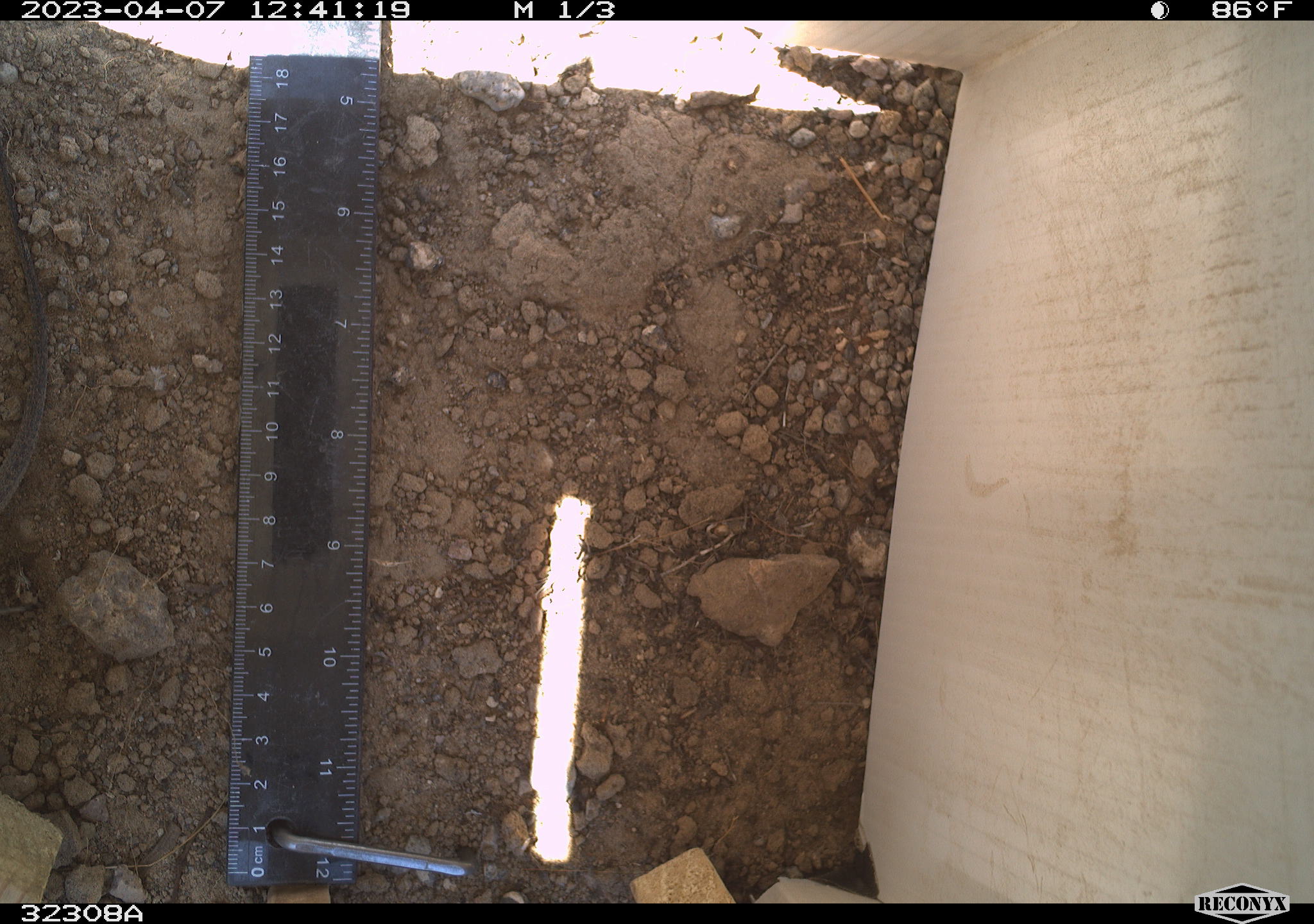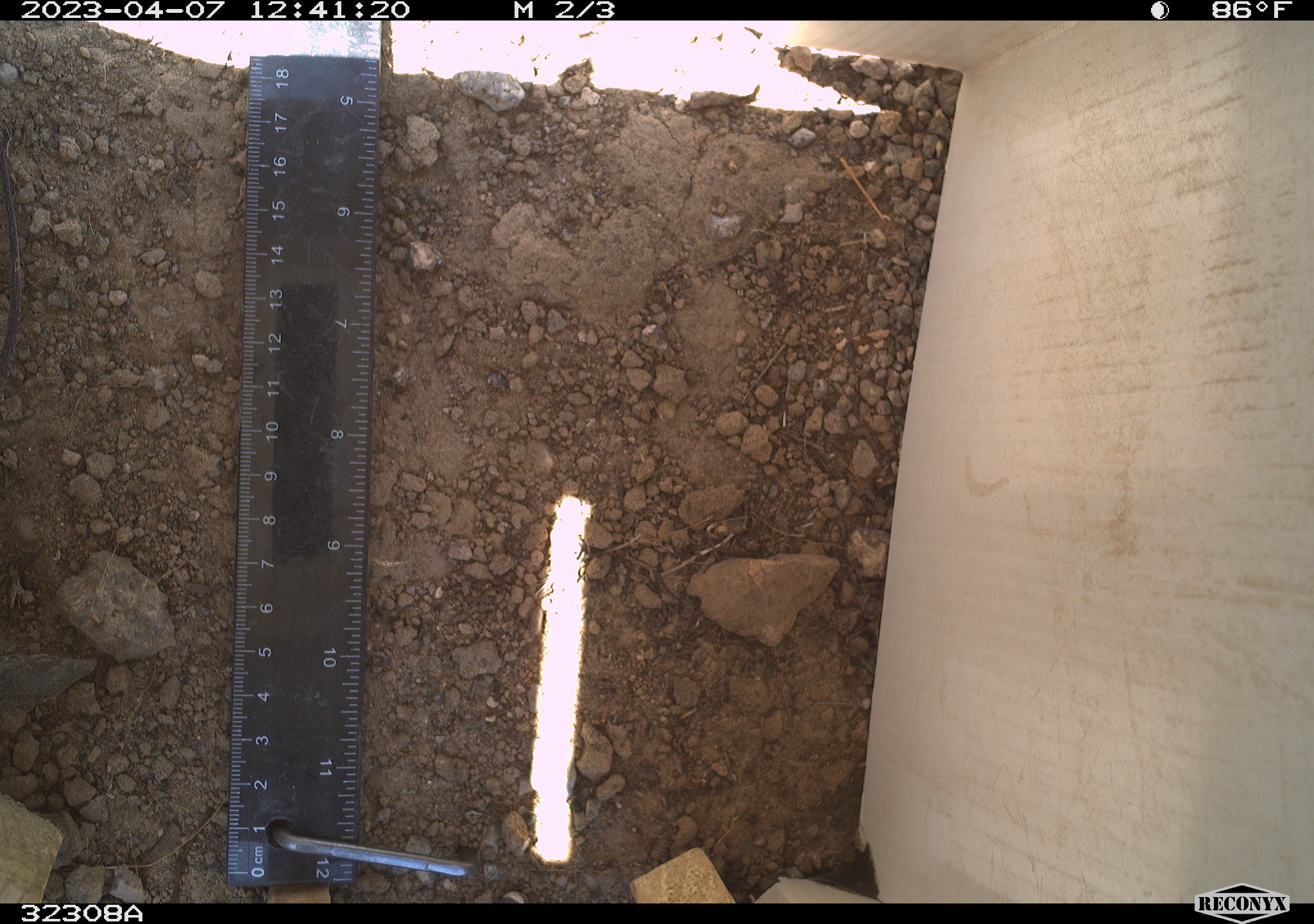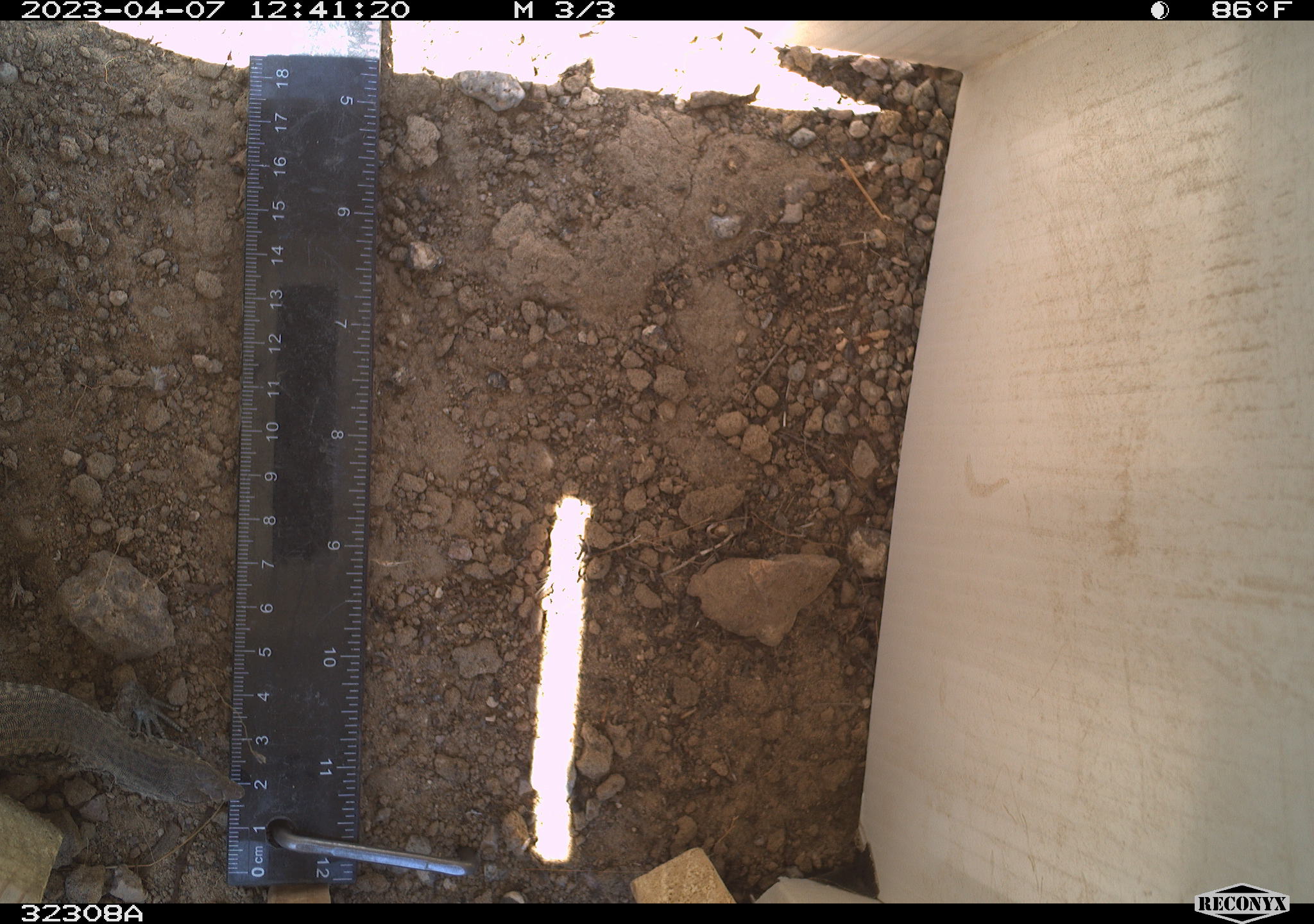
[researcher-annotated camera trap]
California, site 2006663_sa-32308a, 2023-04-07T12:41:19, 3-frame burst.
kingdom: Animalia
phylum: Chordata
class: Reptilia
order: Squamata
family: Teiidae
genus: Aspidoscelis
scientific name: Aspidoscelis tigris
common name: western whiptail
Western whiptail (Aspidoscelis tigris).